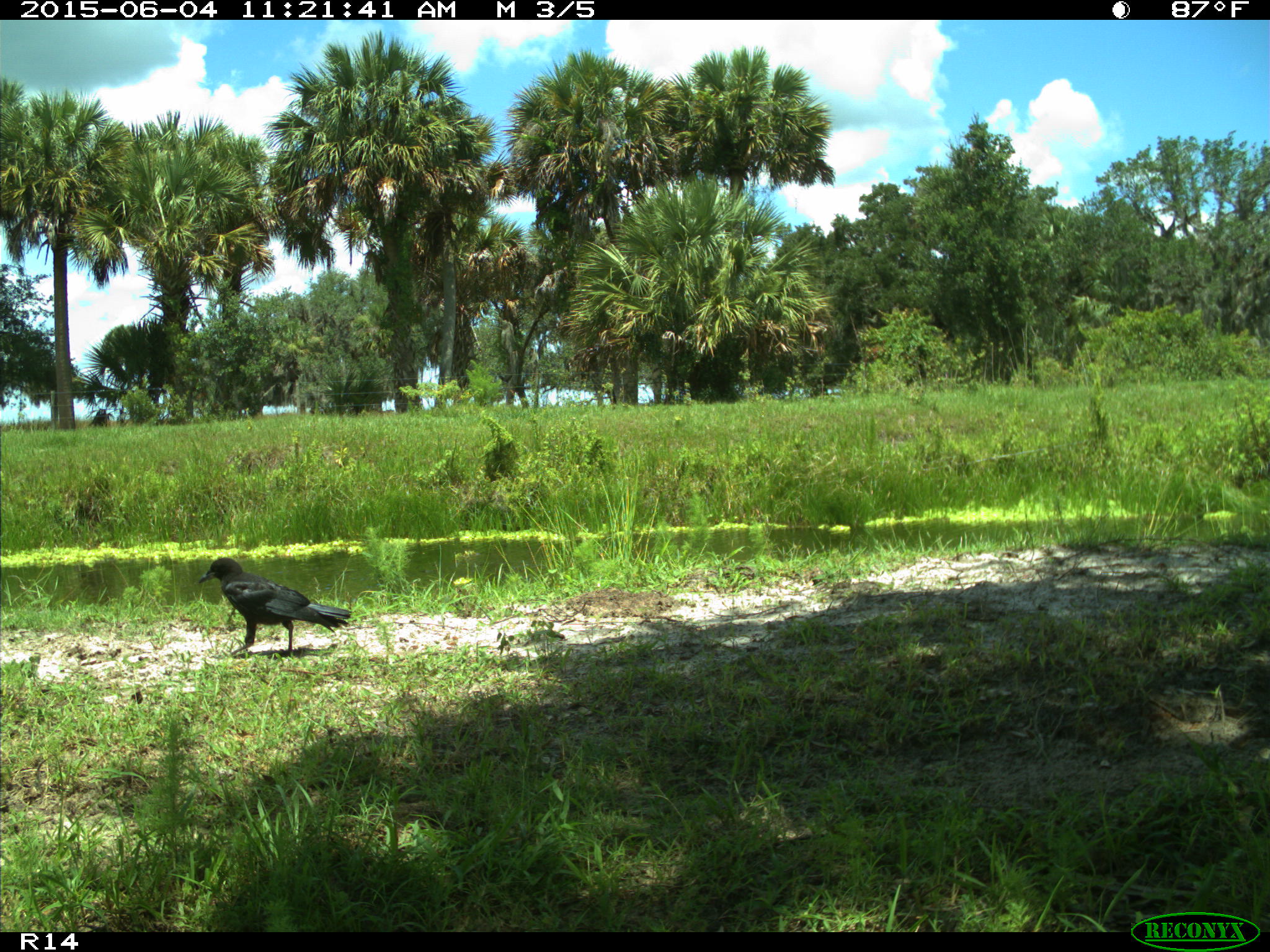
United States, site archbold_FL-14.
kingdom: Animalia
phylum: Chordata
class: Aves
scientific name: Aves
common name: birds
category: unidentified bird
Unidentified bird (birds) (Aves).